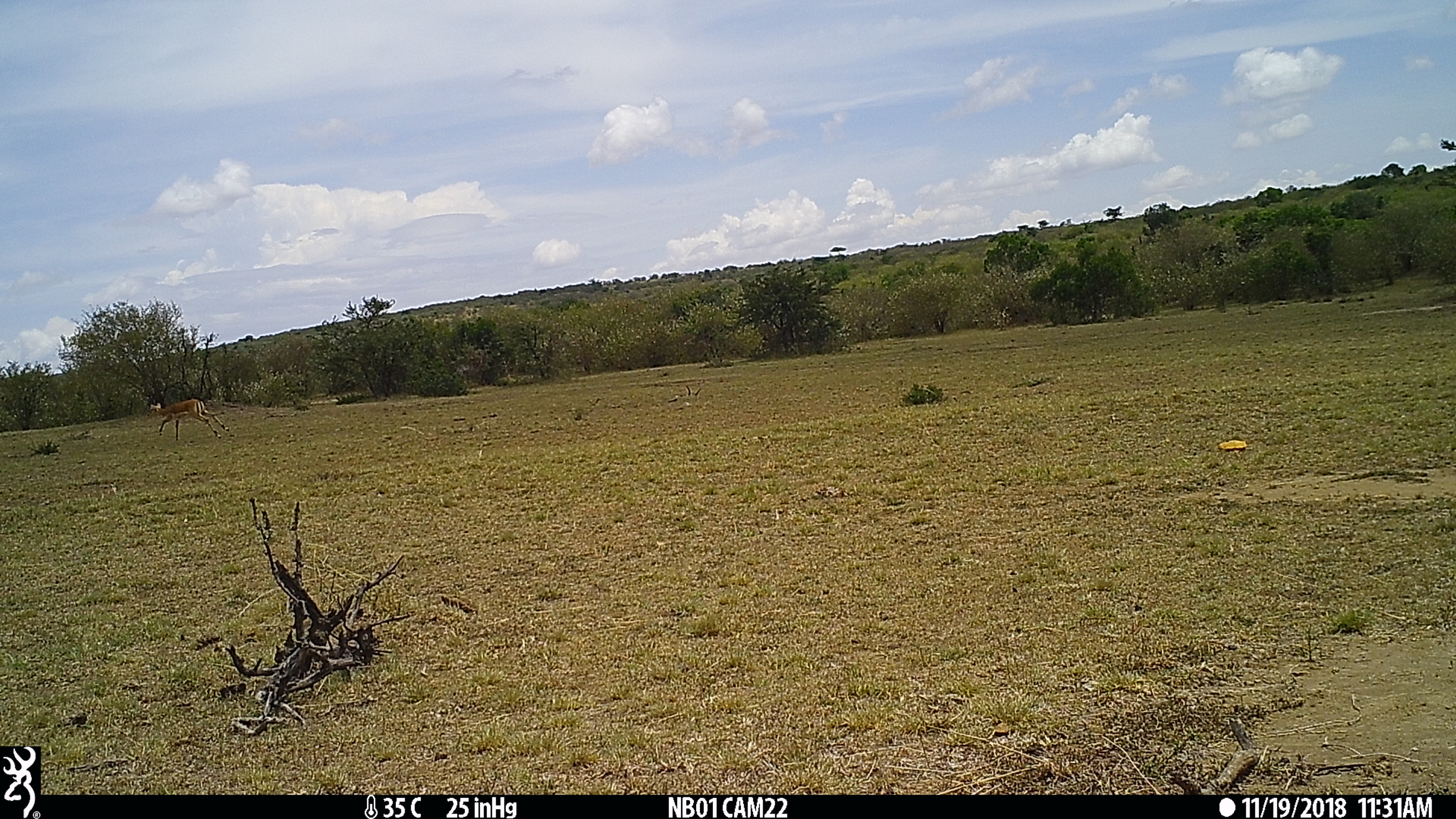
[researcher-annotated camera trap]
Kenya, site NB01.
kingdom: Animalia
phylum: Chordata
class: Mammalia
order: Artiodactyla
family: Bovidae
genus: Aepyceros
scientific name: Aepyceros melampus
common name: impala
Impala (Aepyceros melampus).